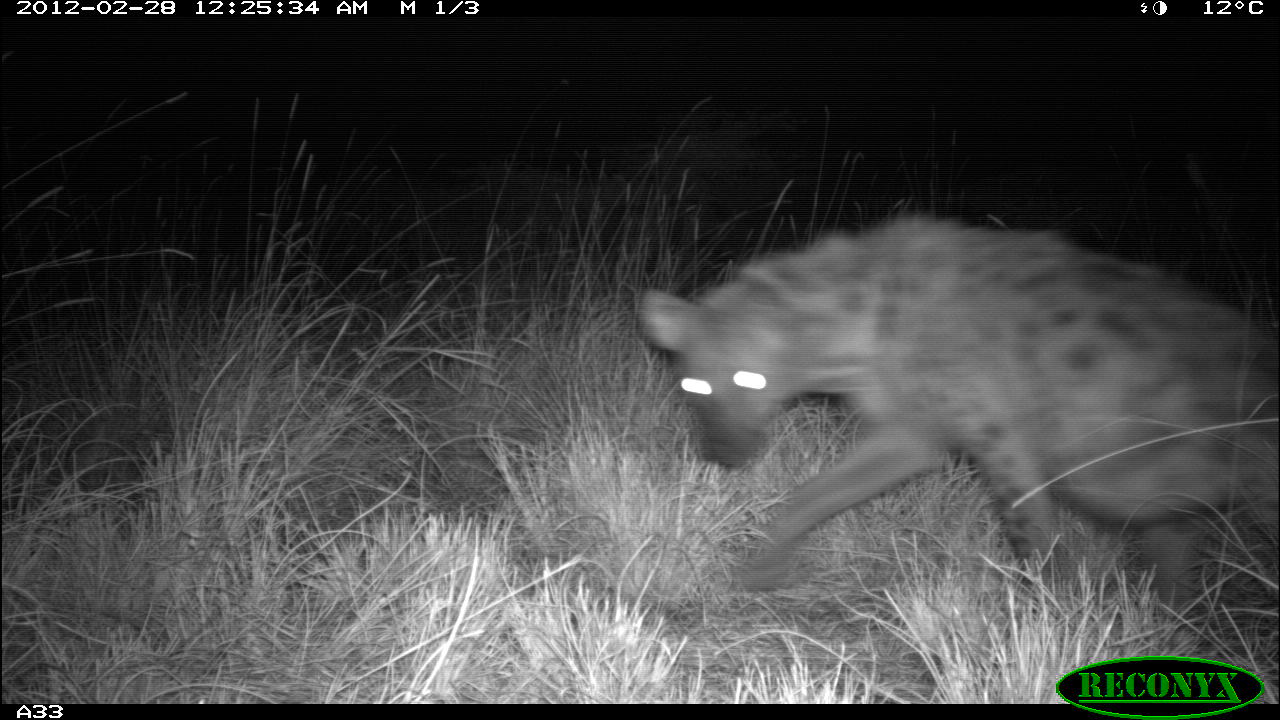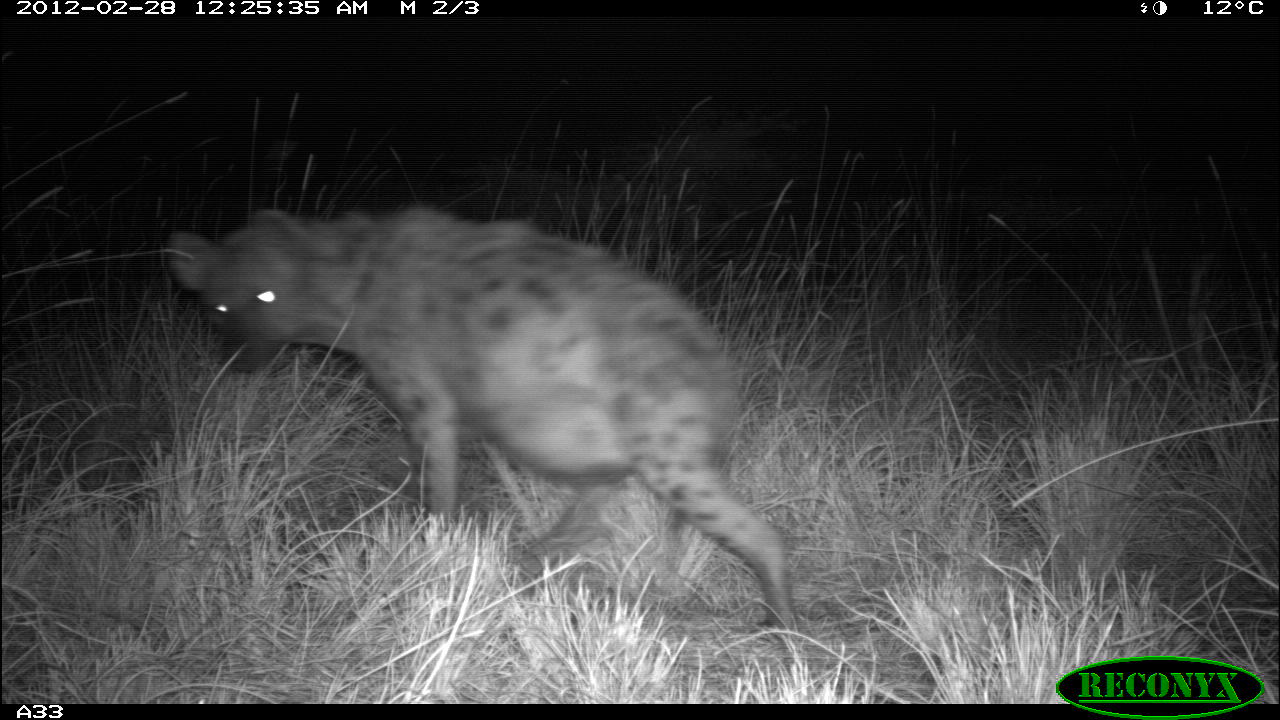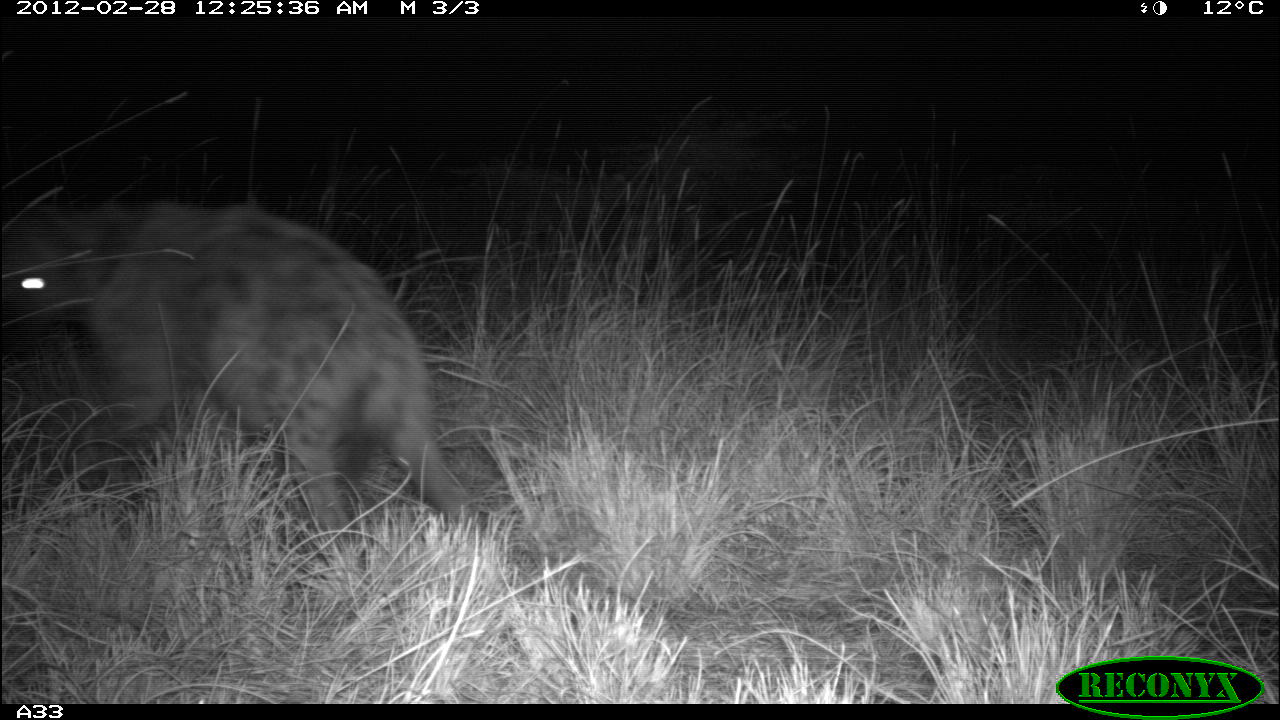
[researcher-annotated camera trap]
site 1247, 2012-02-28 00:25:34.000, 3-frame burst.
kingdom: Animalia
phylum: Chordata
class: Mammalia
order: Carnivora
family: Hyaenidae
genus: Crocuta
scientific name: Crocuta crocuta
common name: spotted hyena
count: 1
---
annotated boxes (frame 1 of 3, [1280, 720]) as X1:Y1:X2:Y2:
crocuta crocuta: 638:212:1275:601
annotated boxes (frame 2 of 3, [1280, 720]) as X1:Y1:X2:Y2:
crocuta crocuta: 154:206:806:629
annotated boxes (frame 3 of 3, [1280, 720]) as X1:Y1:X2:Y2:
crocuta crocuta: 0:204:476:557